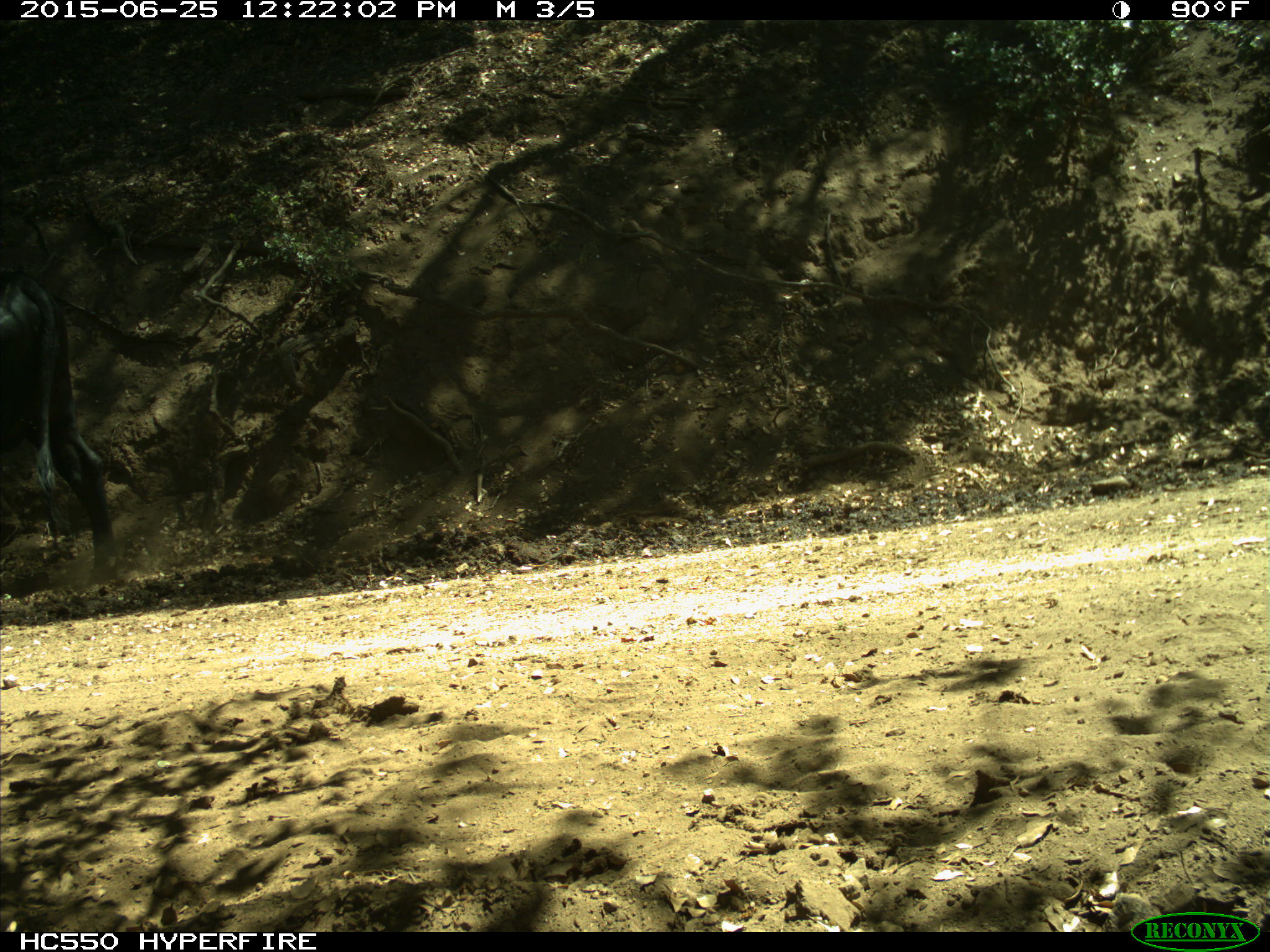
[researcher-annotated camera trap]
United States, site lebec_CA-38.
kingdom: Animalia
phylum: Chordata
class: Mammalia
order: Artiodactyla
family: Bovidae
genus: Bos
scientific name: Bos taurus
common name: domestic cow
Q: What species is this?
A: Bos taurus (domestic cow).